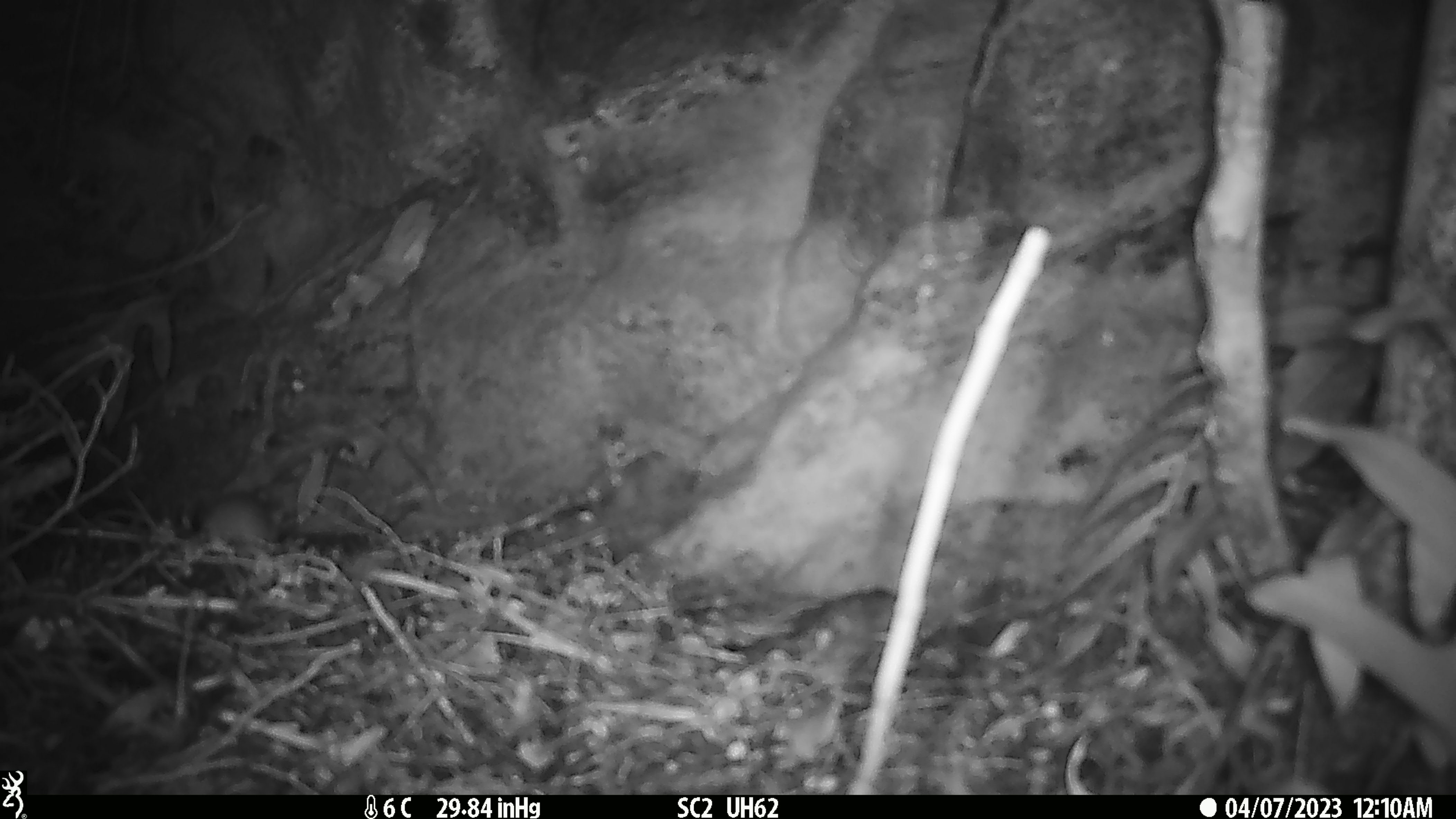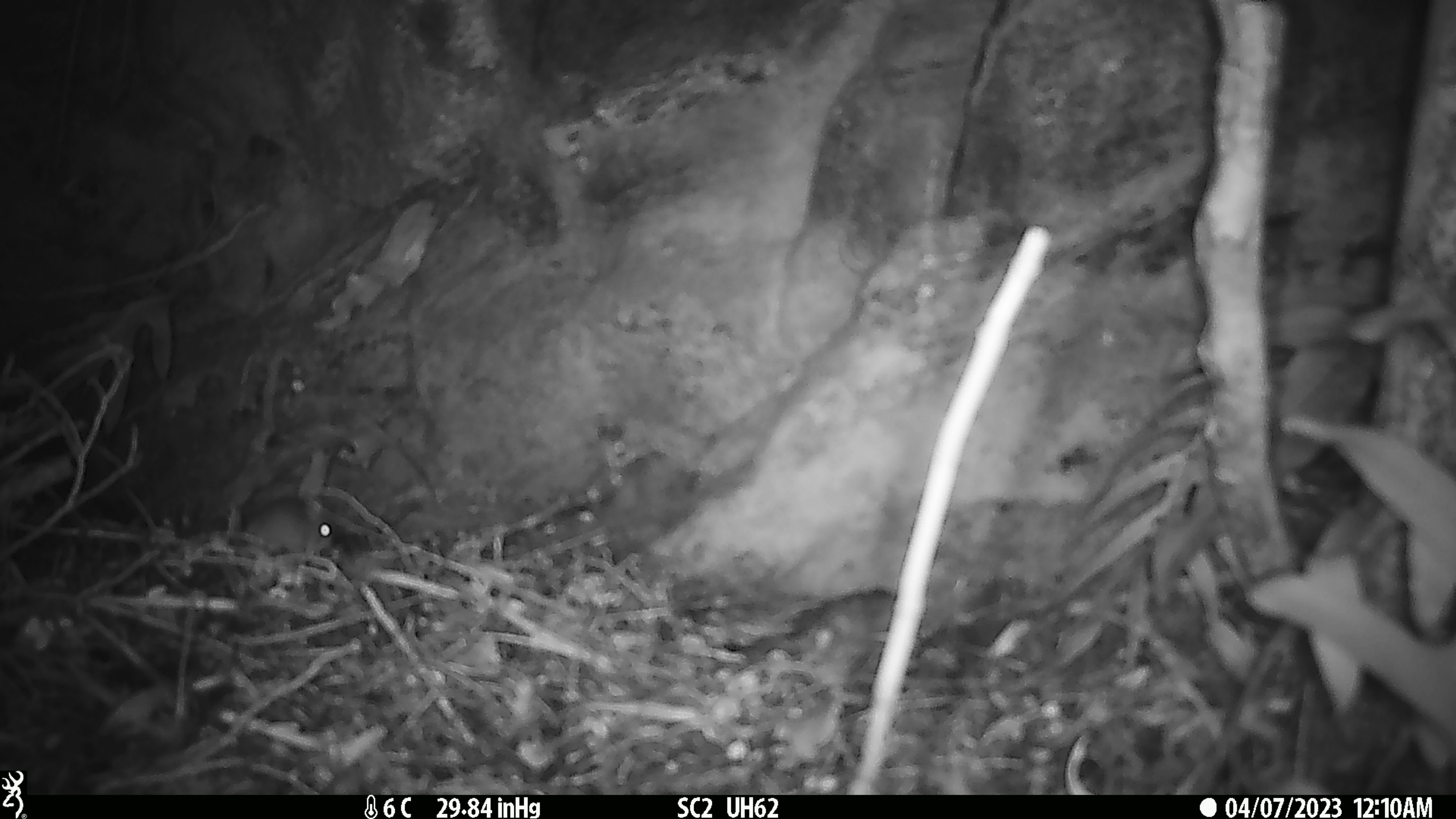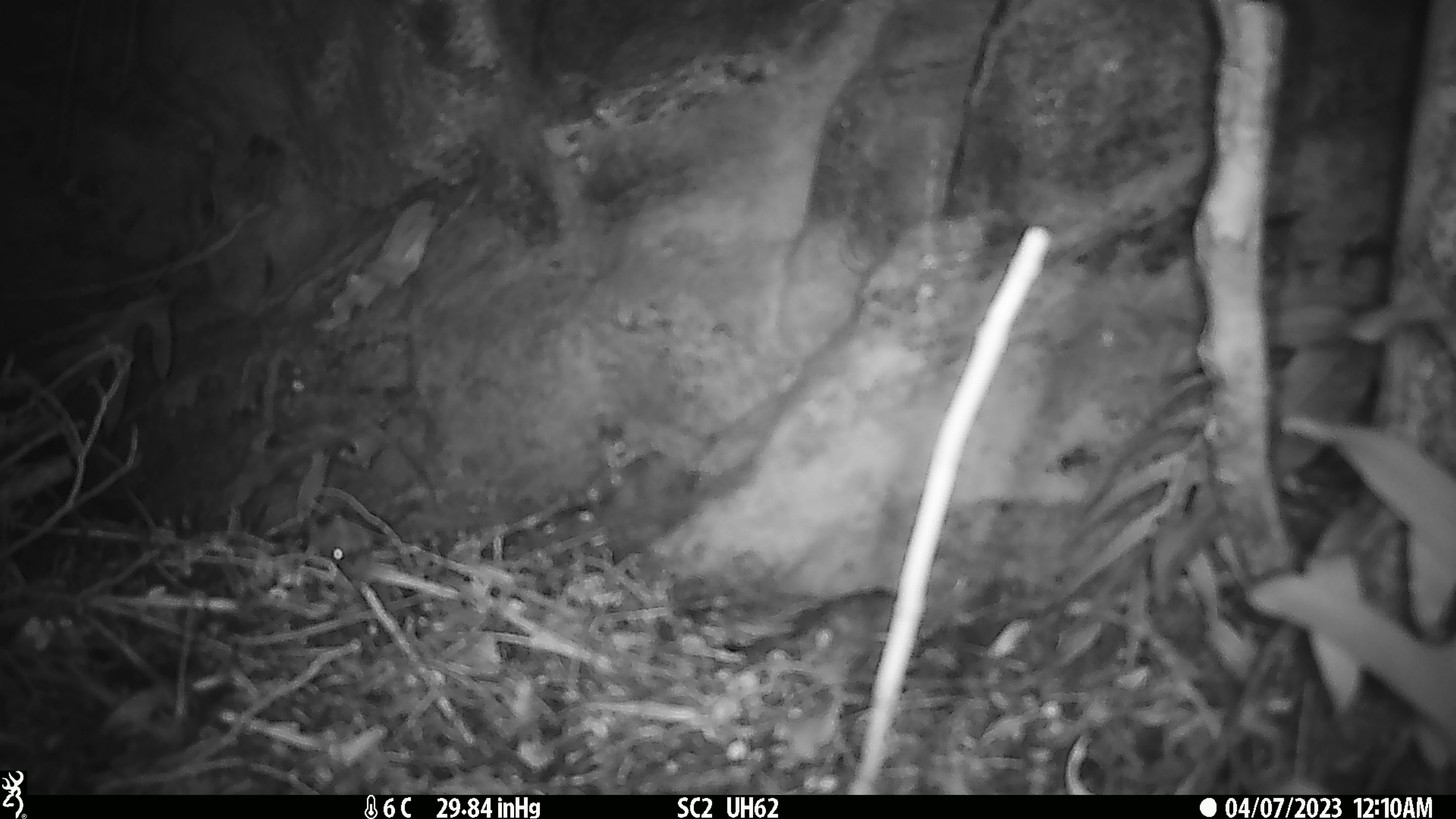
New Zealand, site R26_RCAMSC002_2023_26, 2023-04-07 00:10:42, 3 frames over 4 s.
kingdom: Animalia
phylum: Chordata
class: Mammalia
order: Rodentia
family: Muridae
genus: Mus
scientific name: Mus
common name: mouse